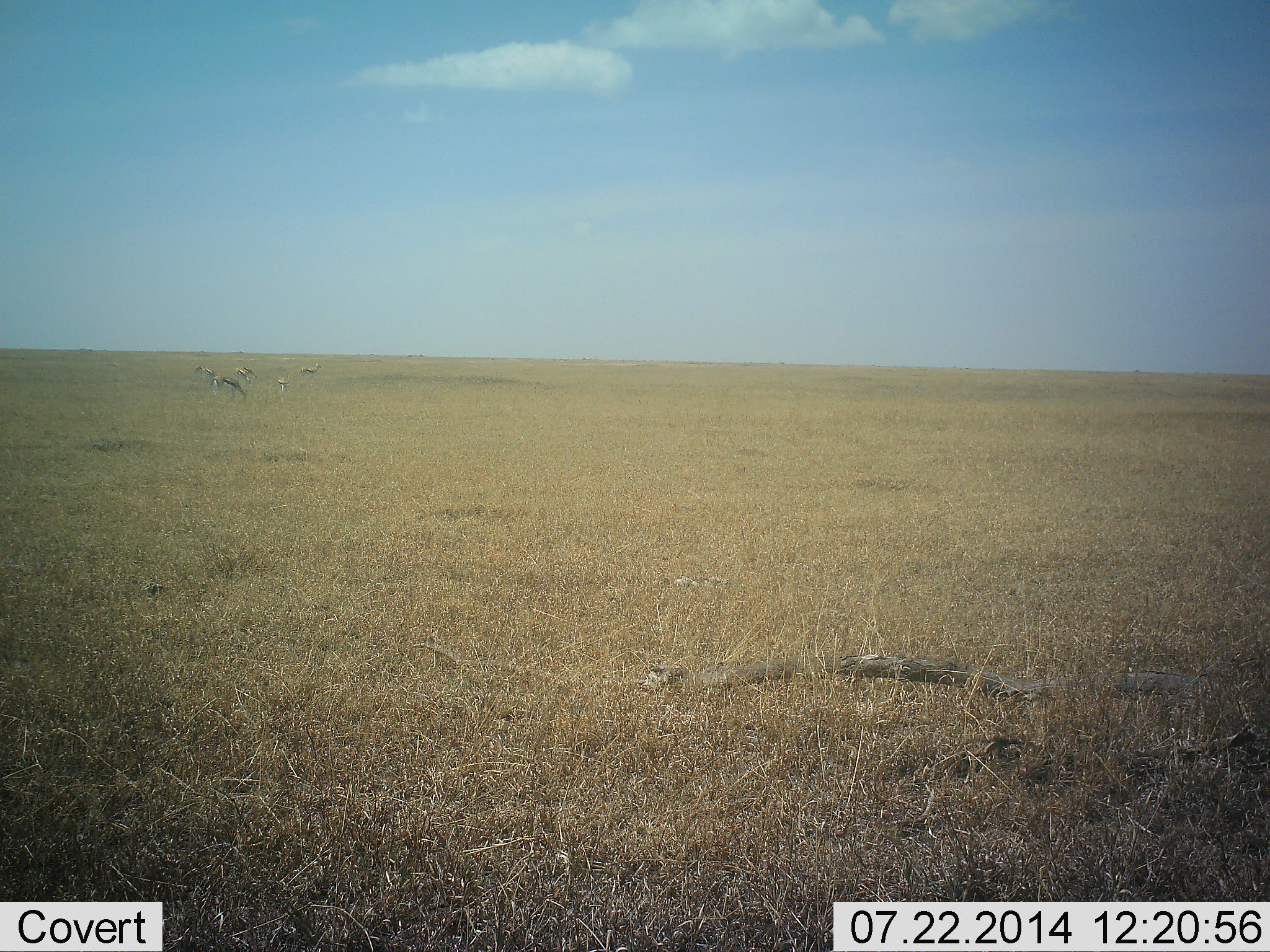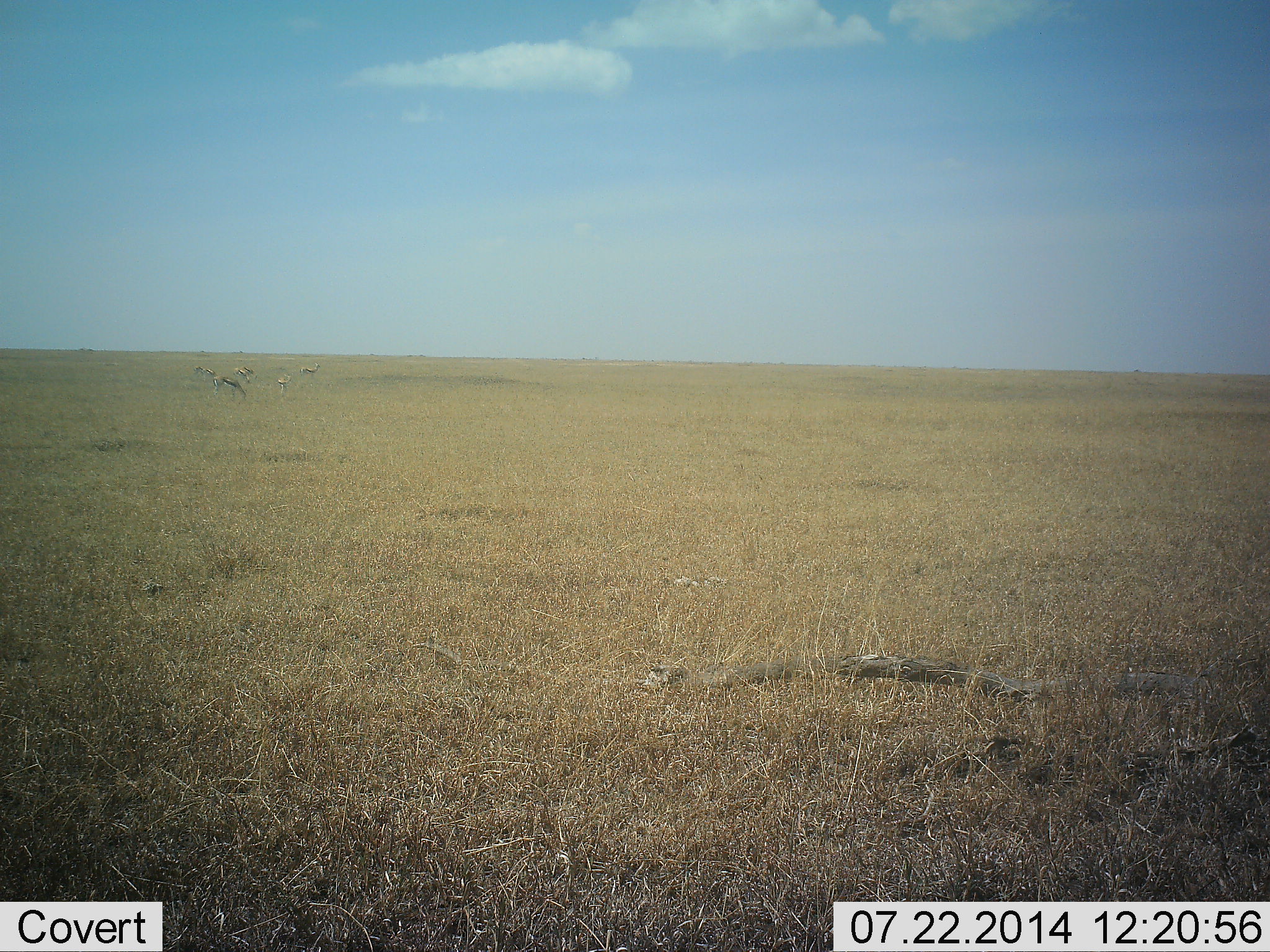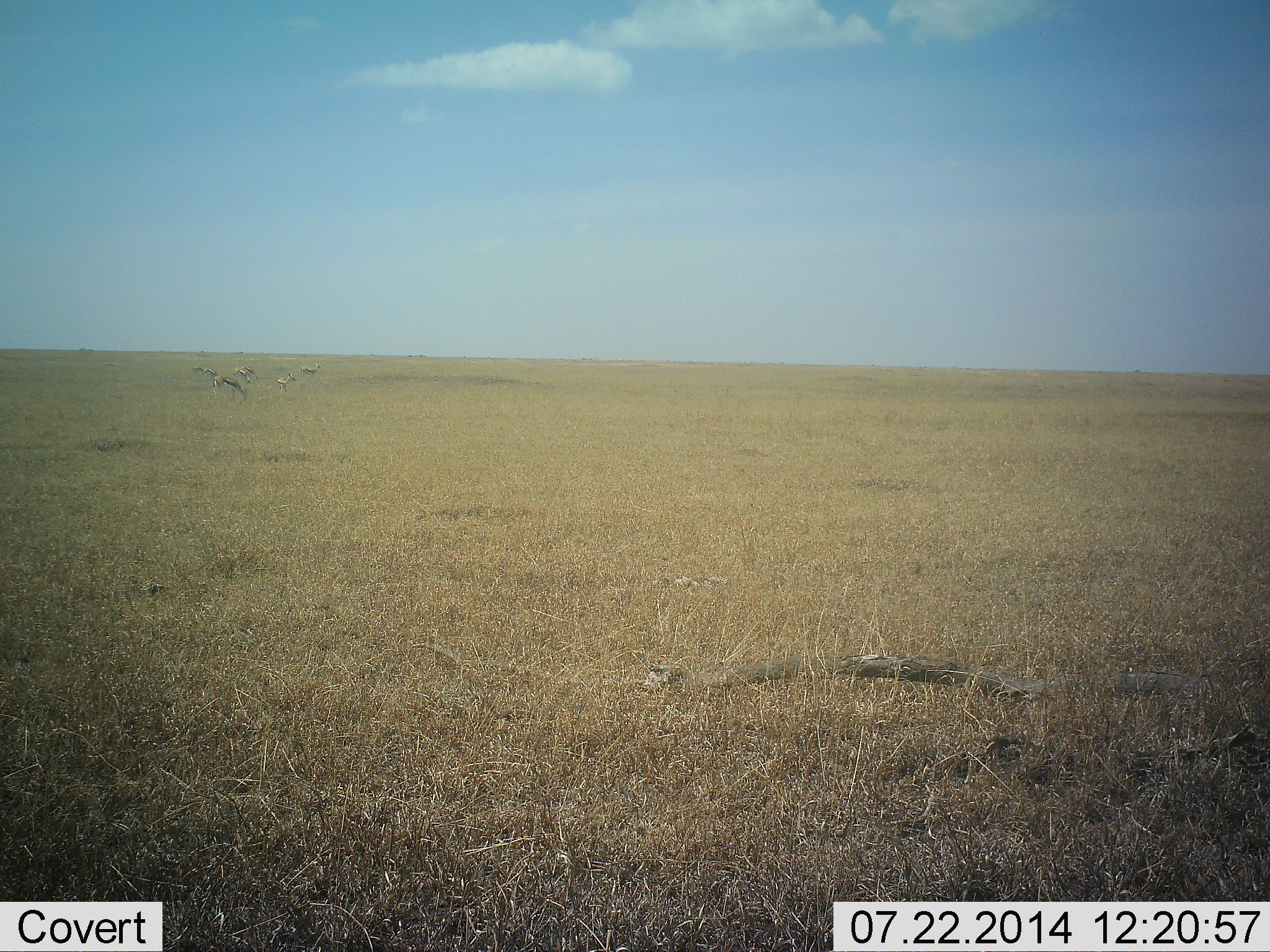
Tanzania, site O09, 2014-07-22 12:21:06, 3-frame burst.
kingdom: Animalia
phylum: Chordata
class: Mammalia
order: Artiodactyla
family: Bovidae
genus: Eudorcas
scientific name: Eudorcas thomsonii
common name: thomson's gazelle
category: gazellethomsons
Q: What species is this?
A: Gazellethomsons (thomson's gazelle) (Eudorcas thomsonii).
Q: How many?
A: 5.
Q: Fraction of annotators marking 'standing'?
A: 80%.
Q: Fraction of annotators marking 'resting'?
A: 0%.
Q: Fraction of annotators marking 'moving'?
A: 0%.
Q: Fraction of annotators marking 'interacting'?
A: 0%.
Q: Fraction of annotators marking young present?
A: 0%.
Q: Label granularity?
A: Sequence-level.